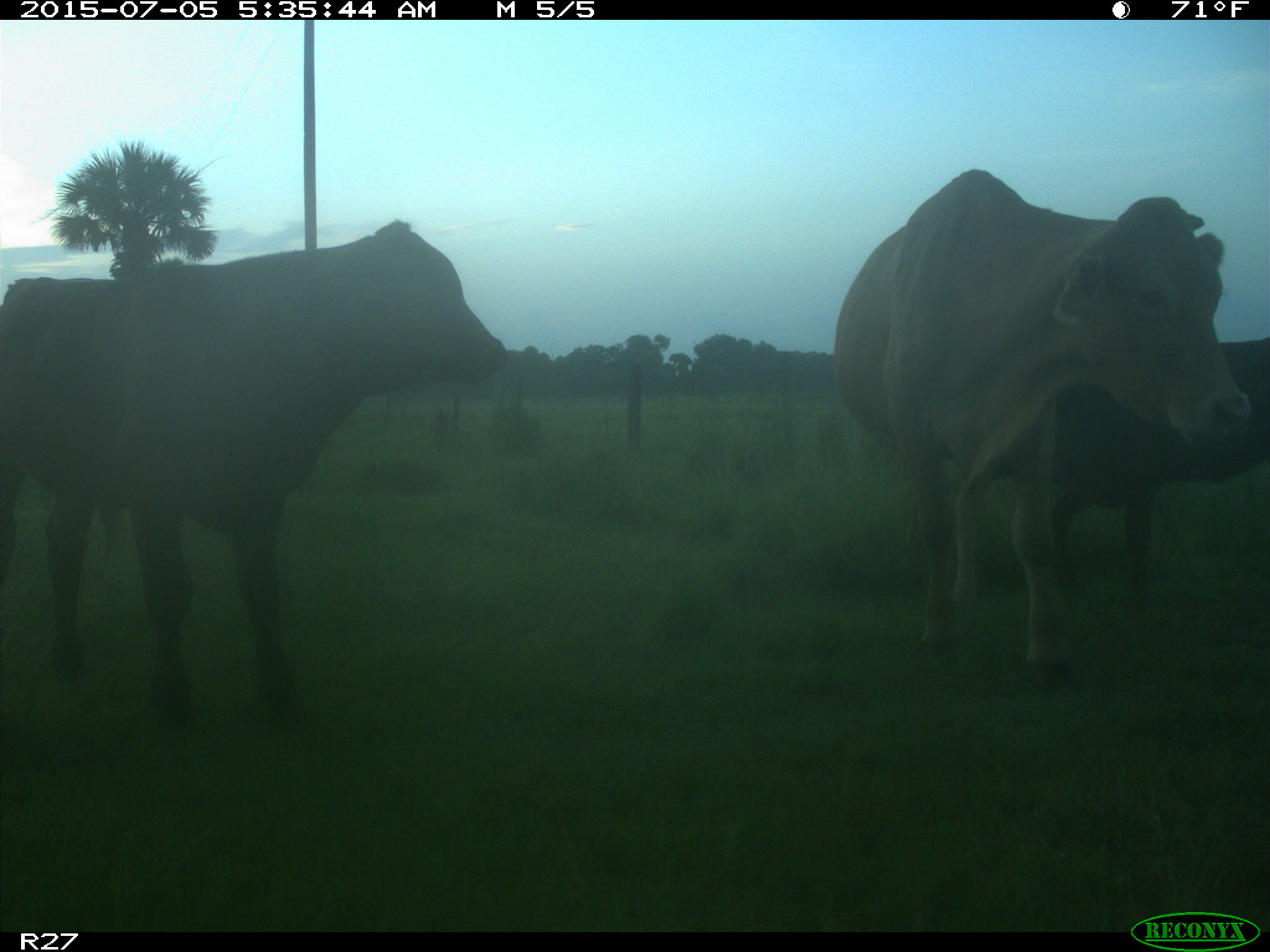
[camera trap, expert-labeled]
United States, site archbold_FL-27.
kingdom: Animalia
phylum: Chordata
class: Mammalia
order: Artiodactyla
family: Bovidae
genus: Bos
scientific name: Bos taurus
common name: domestic cow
Bos taurus (domestic cow).